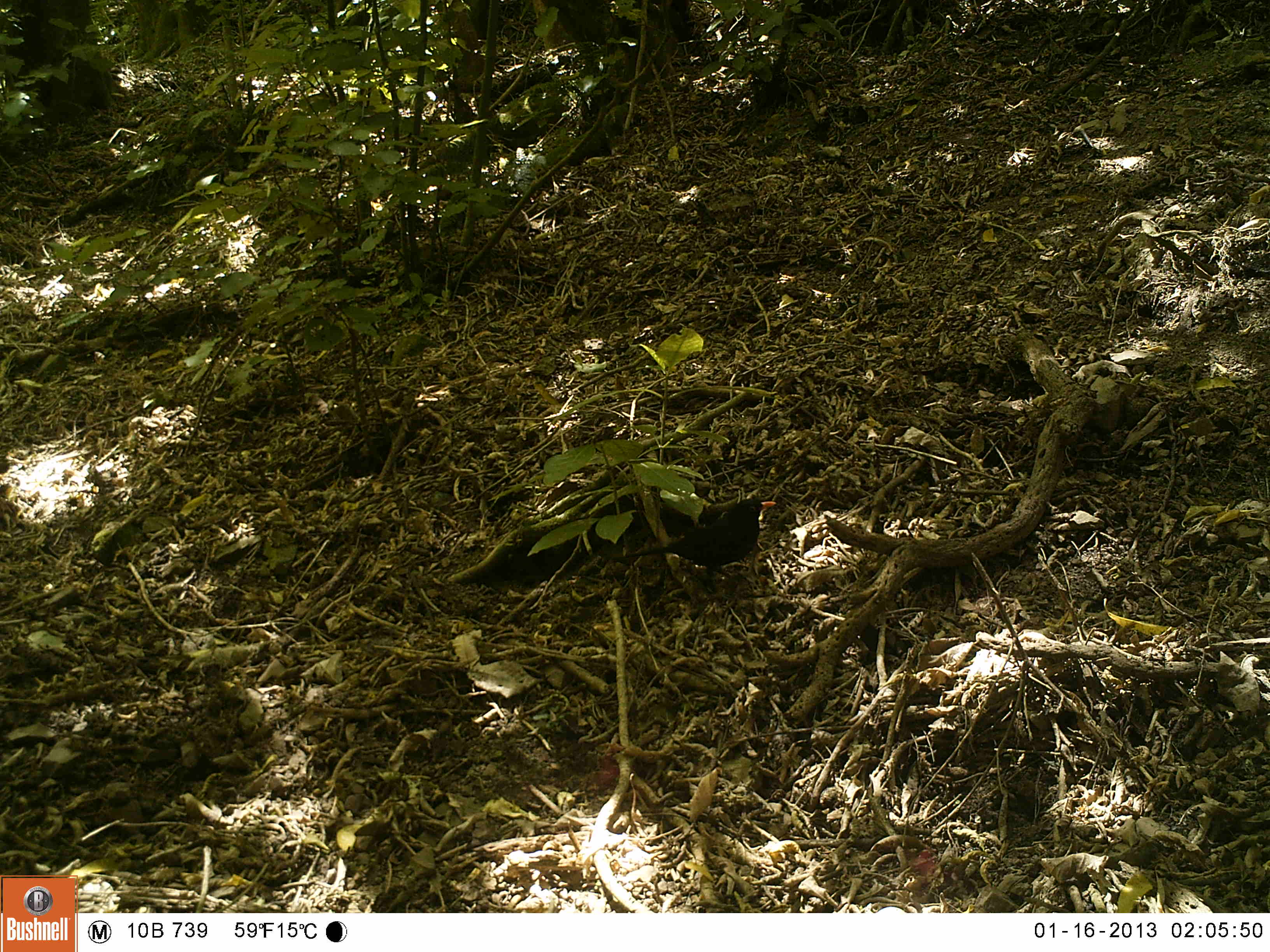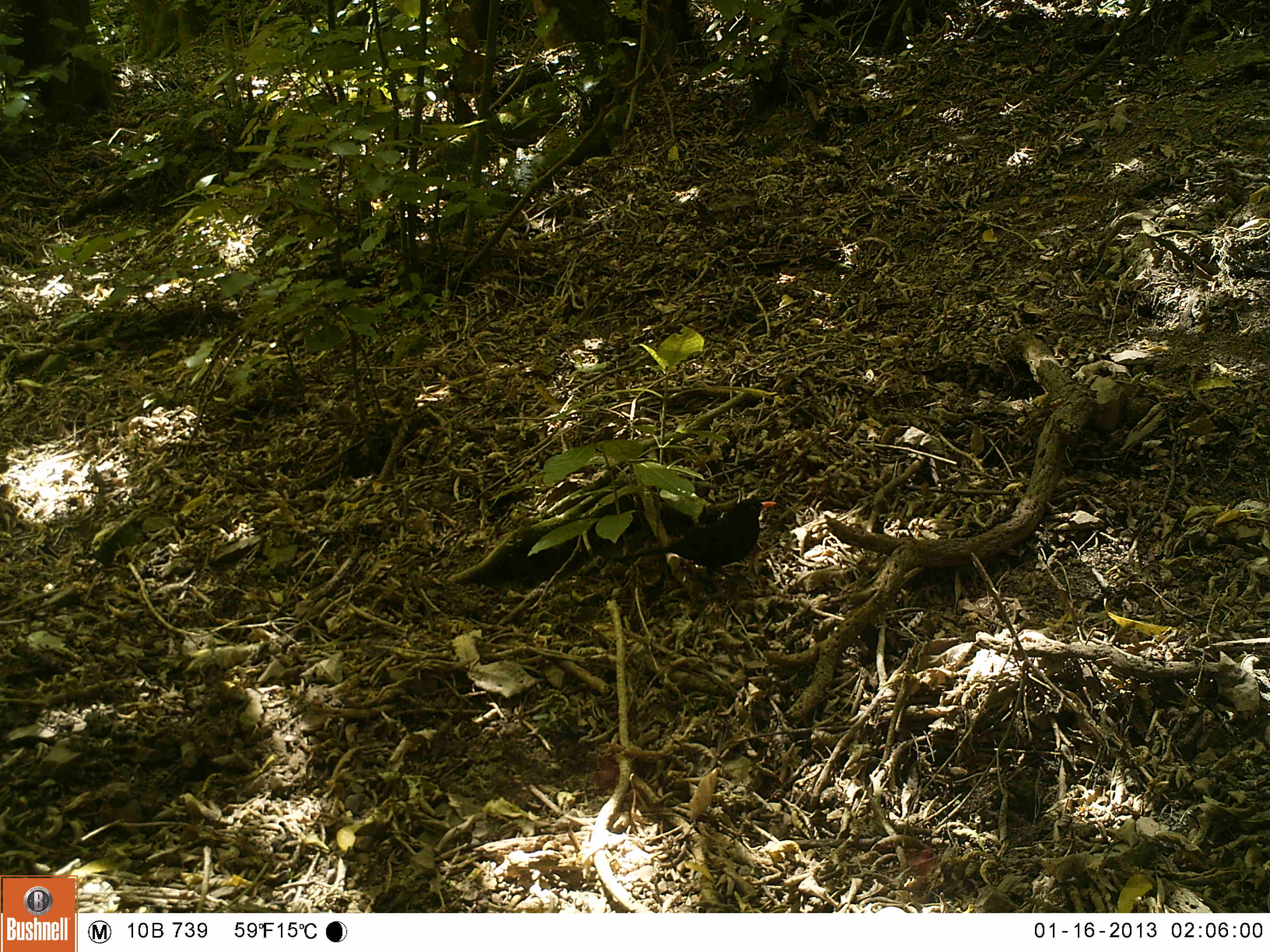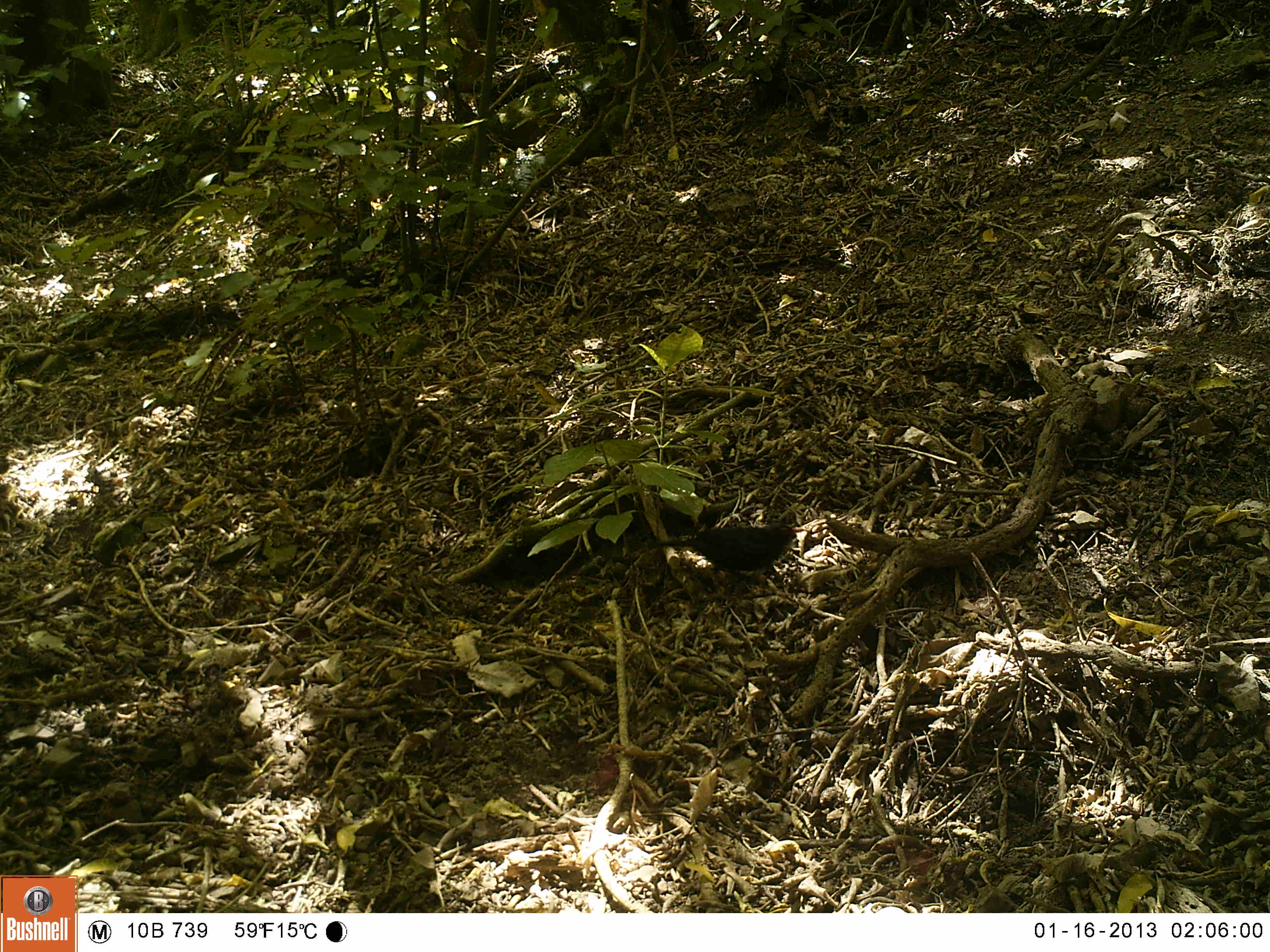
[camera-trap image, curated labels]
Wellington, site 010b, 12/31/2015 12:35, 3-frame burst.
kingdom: Animalia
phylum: Chordata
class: Aves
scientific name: Aves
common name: bird